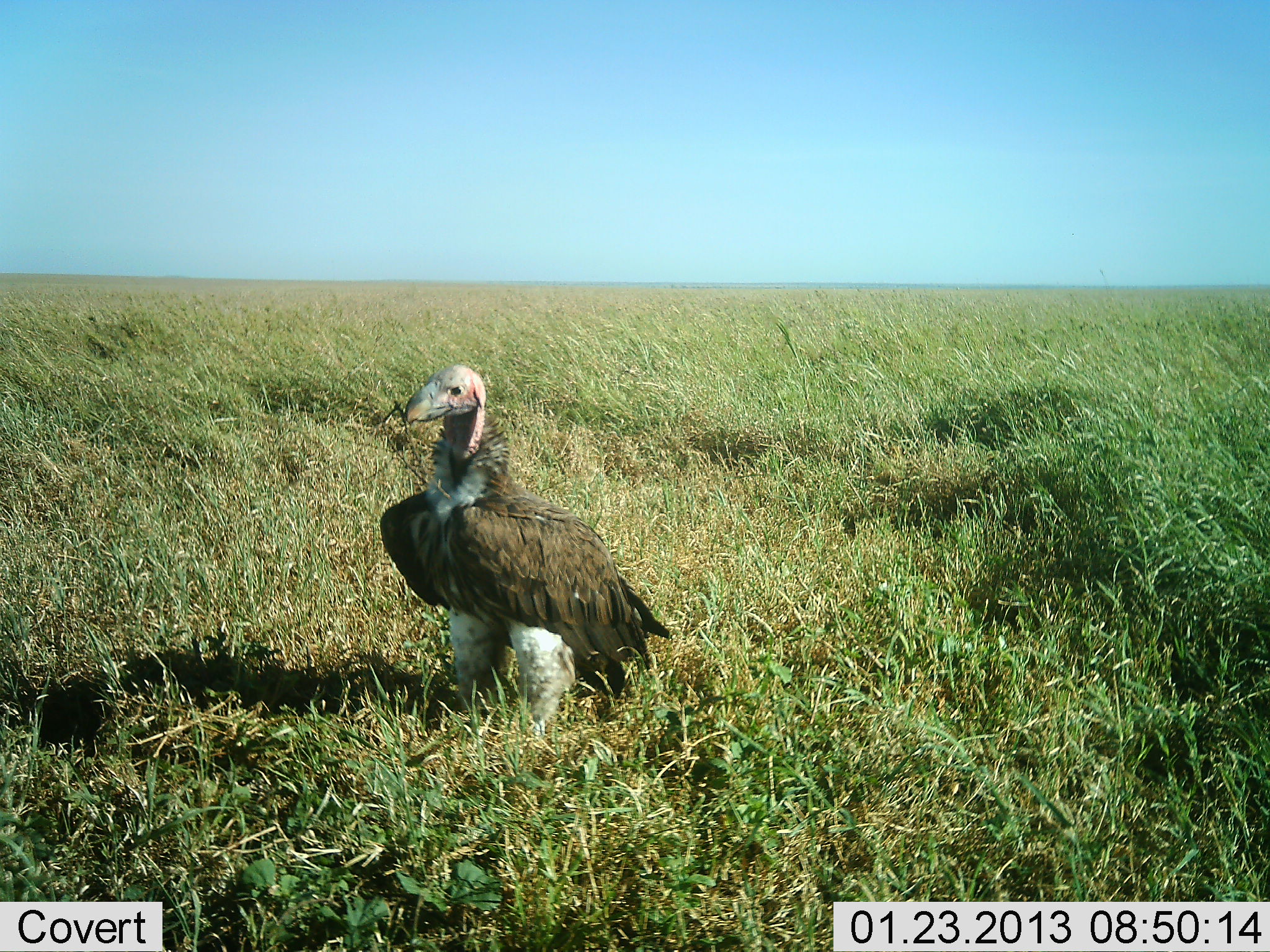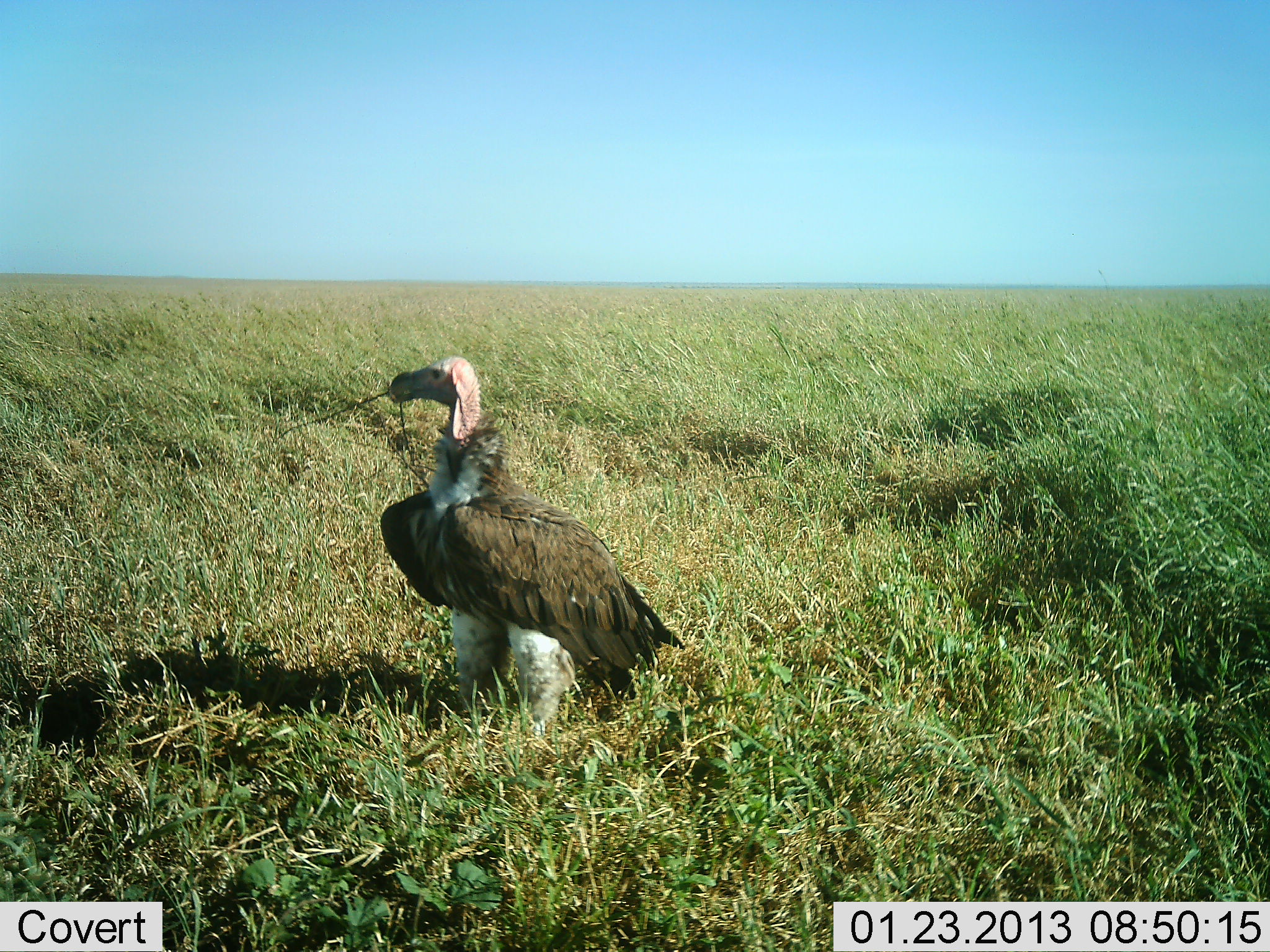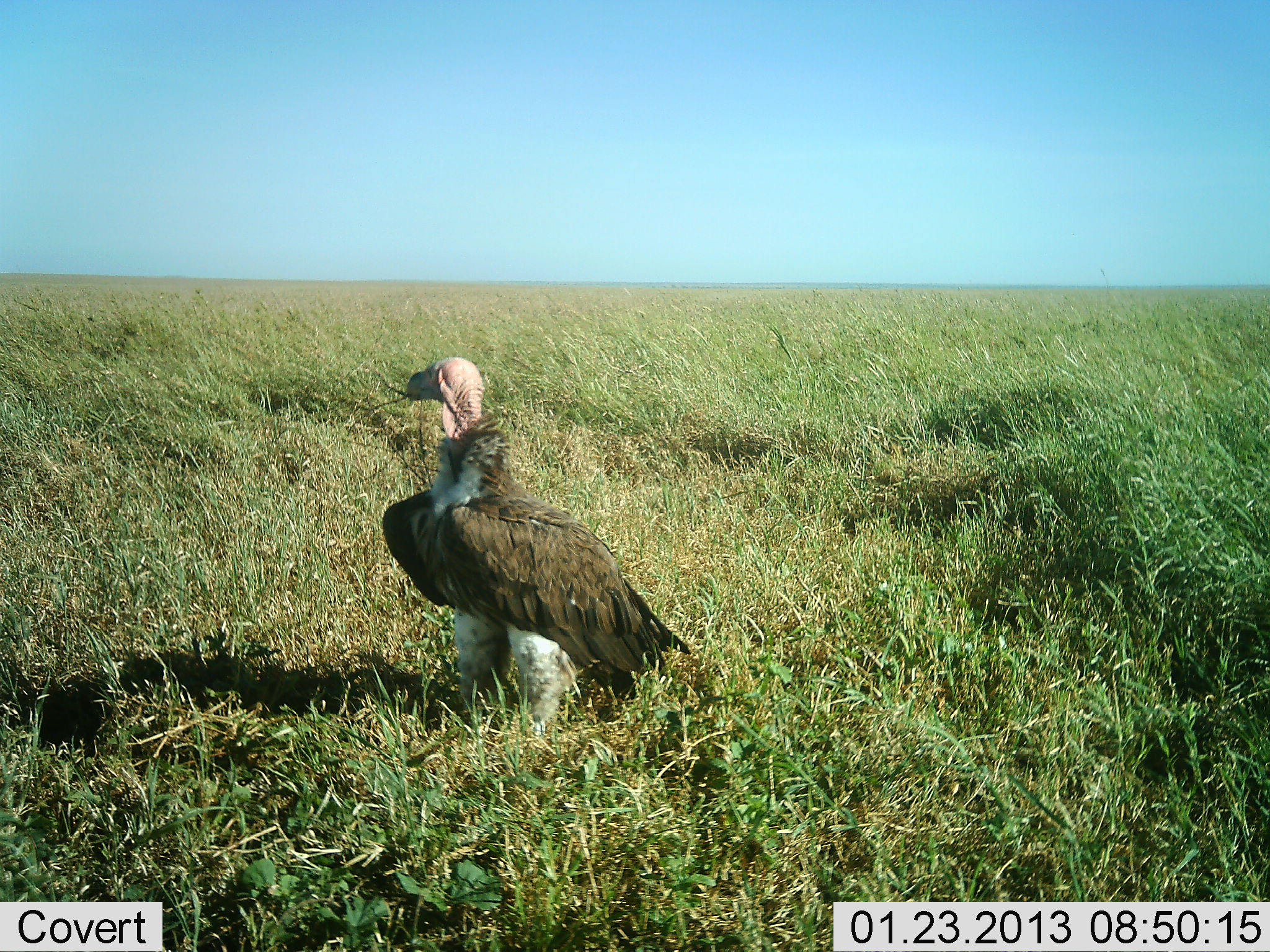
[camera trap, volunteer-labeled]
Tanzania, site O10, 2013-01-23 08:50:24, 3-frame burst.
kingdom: Animalia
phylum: Chordata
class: Aves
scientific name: Aves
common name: bird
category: otherbird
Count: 1.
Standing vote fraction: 95%.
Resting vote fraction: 0%.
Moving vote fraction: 5%.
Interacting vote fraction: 5%.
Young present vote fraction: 0%.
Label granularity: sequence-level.